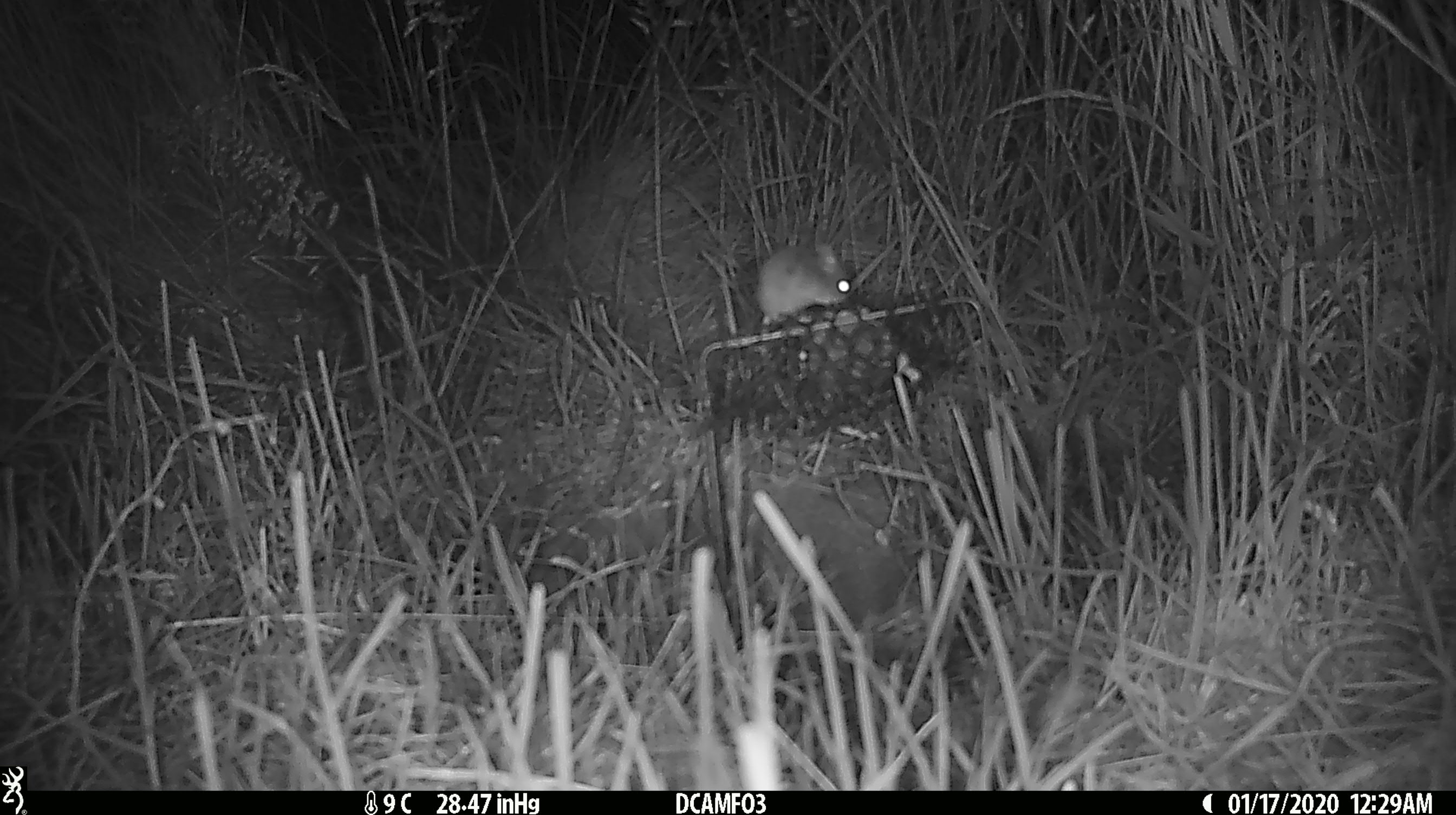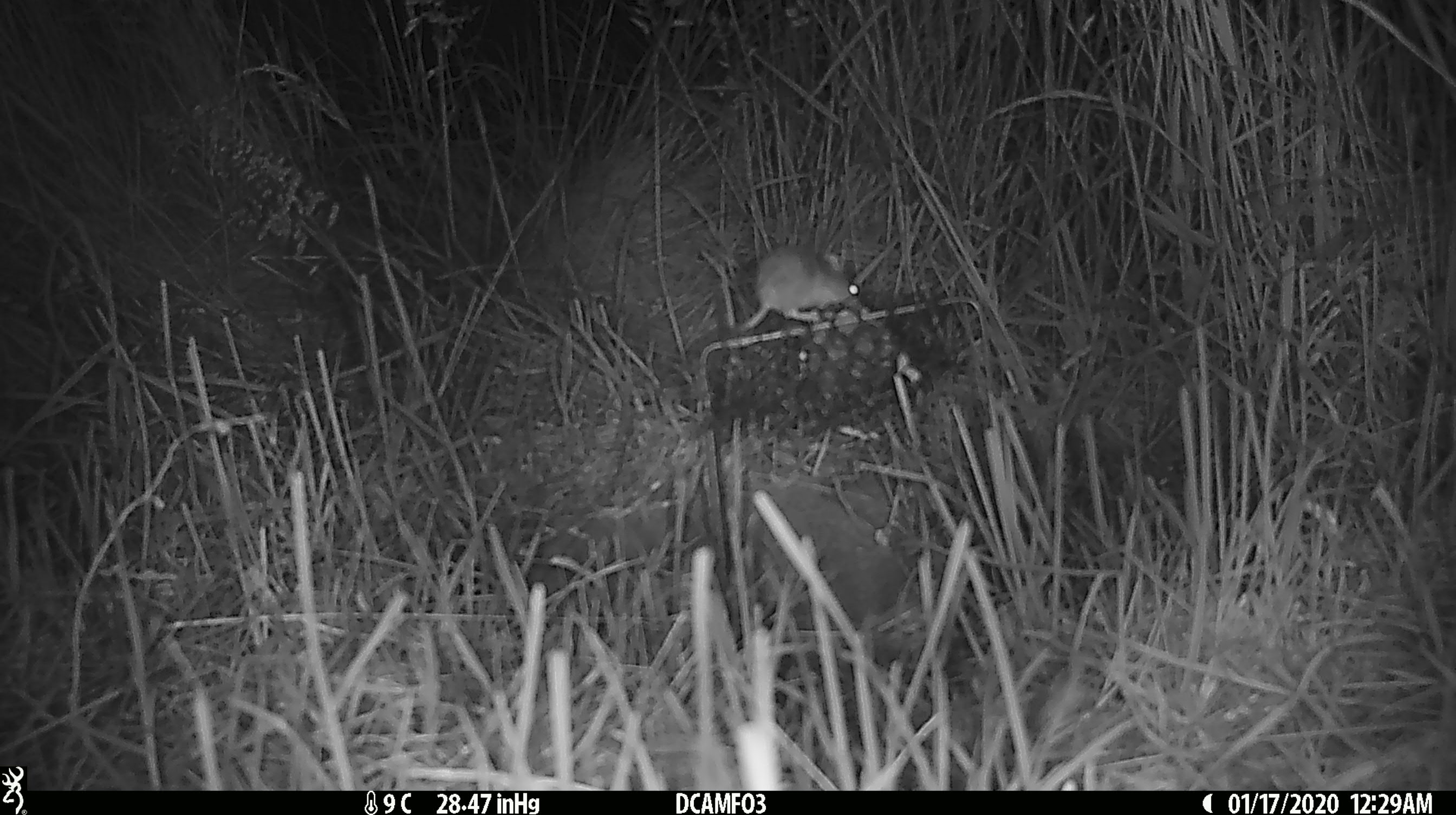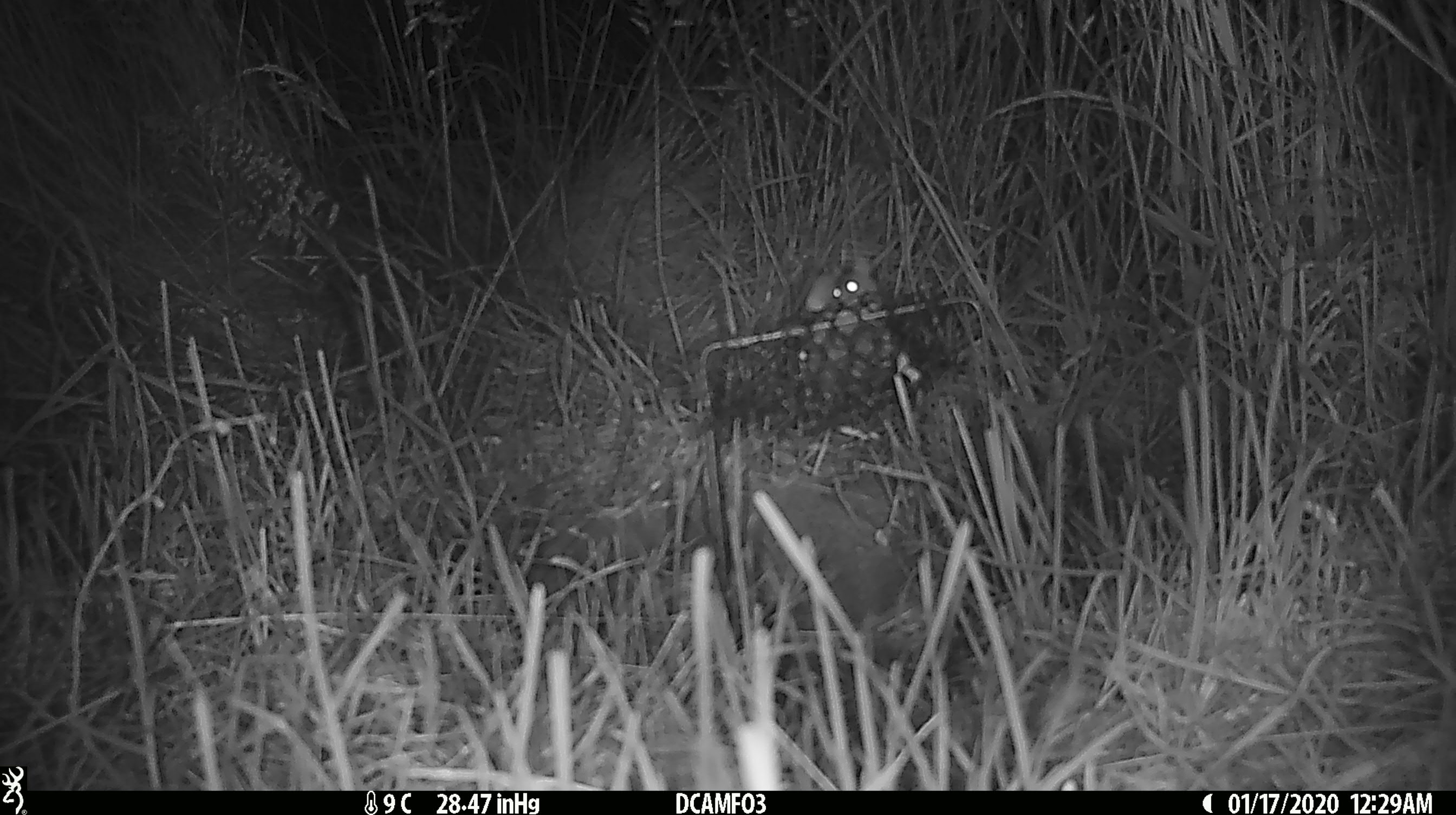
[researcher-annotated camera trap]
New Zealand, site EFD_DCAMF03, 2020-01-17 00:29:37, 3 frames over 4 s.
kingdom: Animalia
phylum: Chordata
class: Mammalia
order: Rodentia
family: Muridae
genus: Mus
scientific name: Mus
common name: mouse